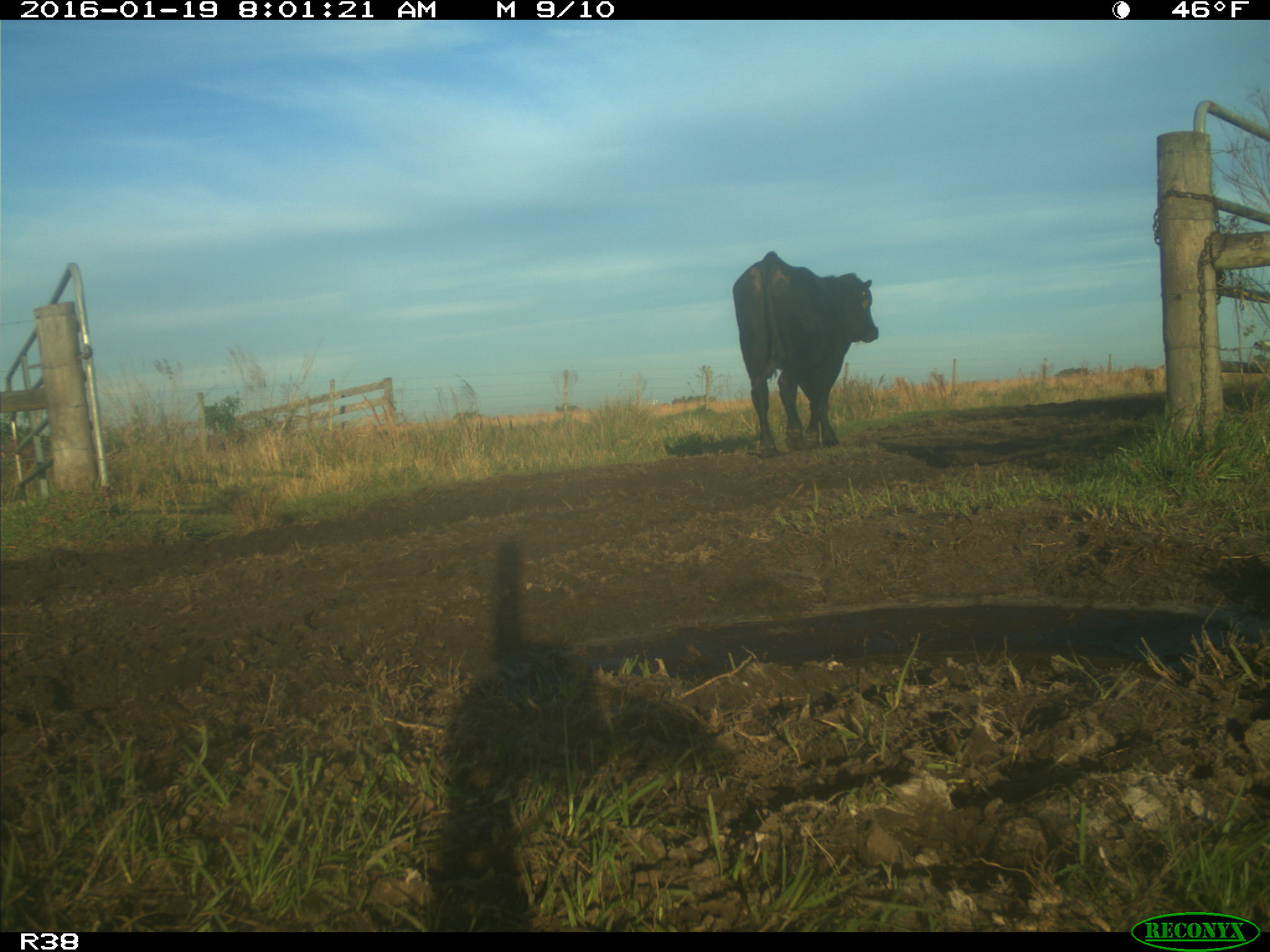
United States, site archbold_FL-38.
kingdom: Animalia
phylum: Chordata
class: Mammalia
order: Artiodactyla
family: Bovidae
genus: Bos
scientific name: Bos taurus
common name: domestic cow